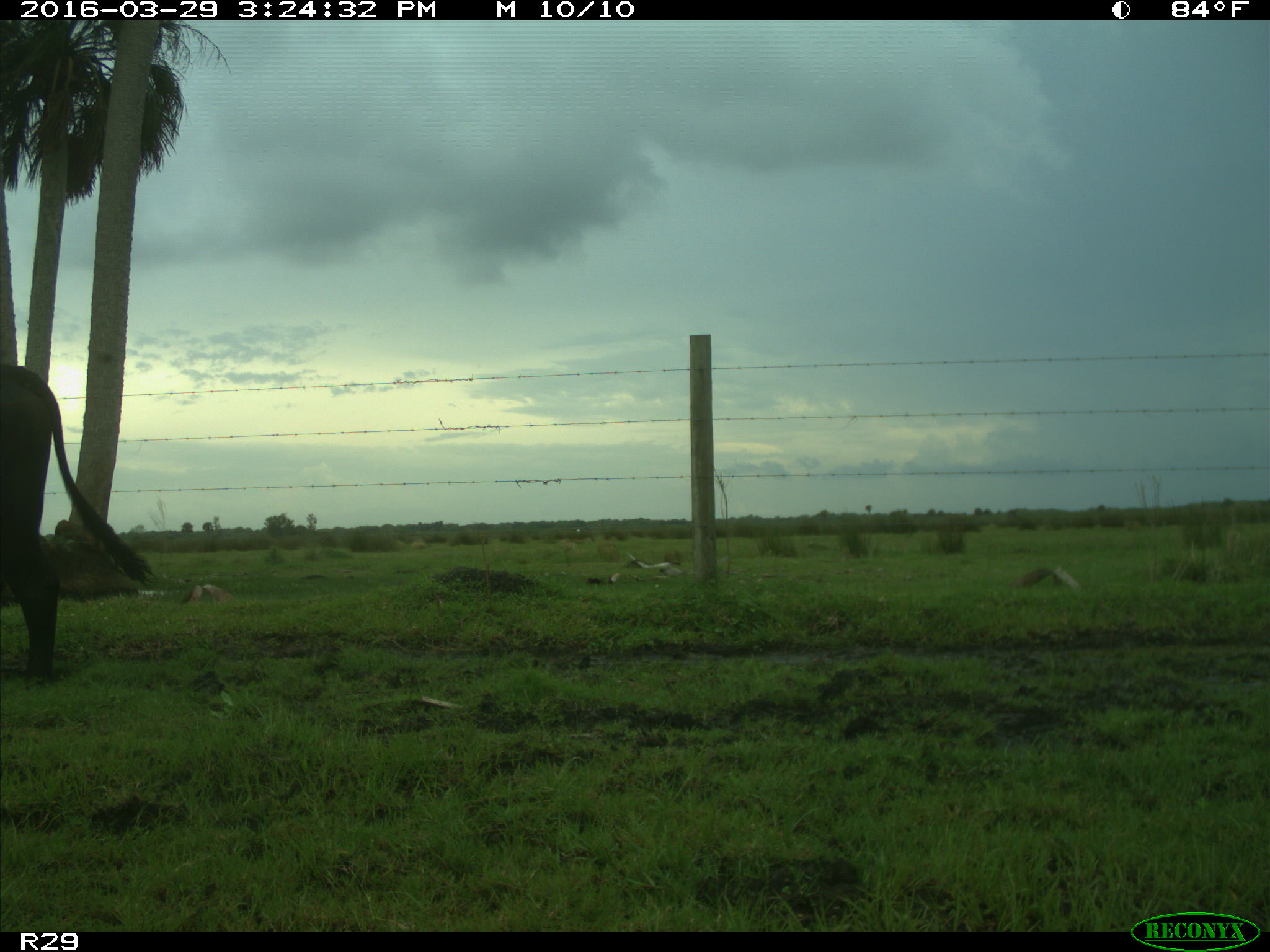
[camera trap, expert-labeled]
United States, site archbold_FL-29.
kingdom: Animalia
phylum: Chordata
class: Mammalia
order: Artiodactyla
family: Bovidae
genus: Bos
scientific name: Bos taurus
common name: domestic cow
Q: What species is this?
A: Bos taurus (domestic cow).